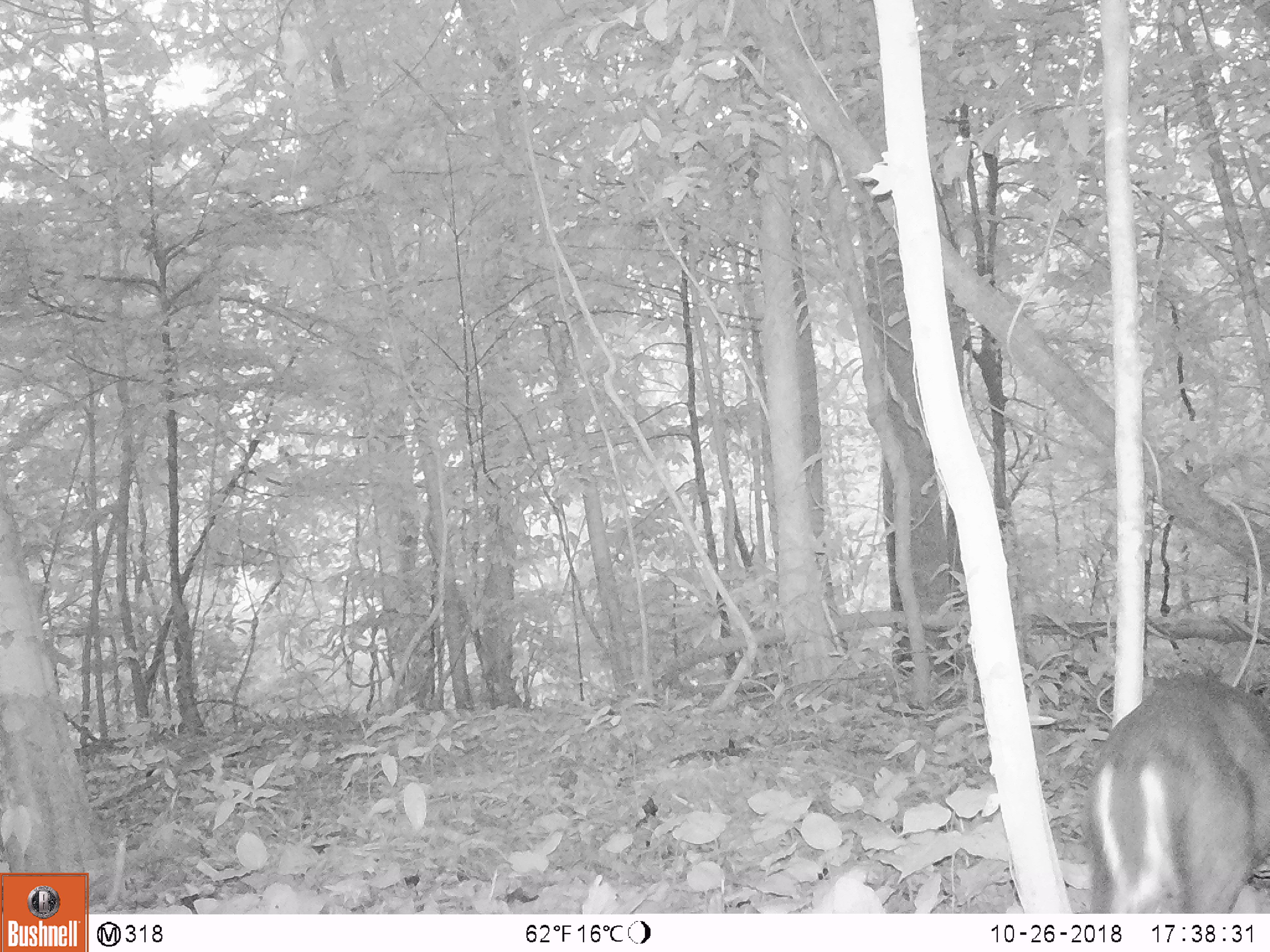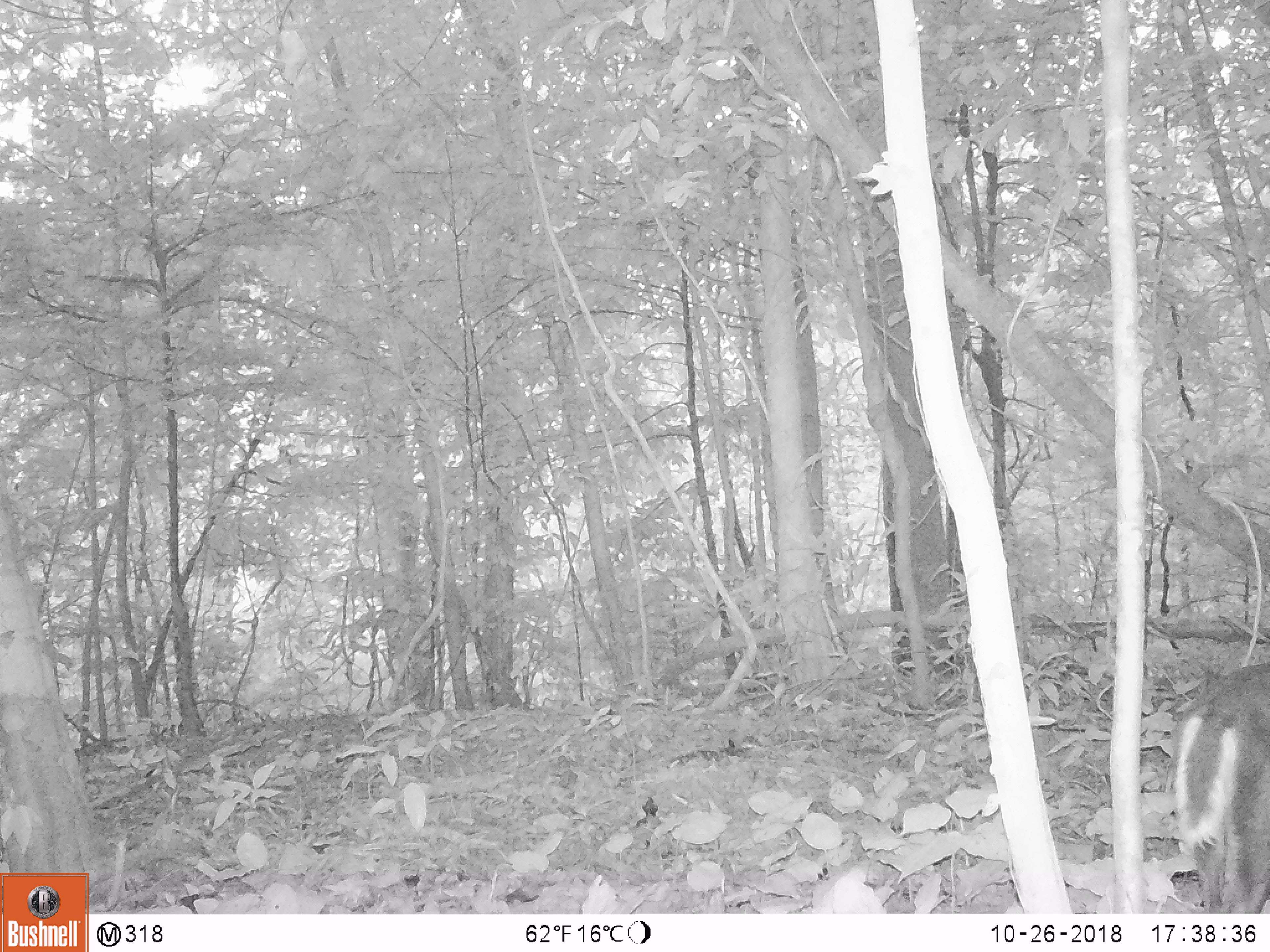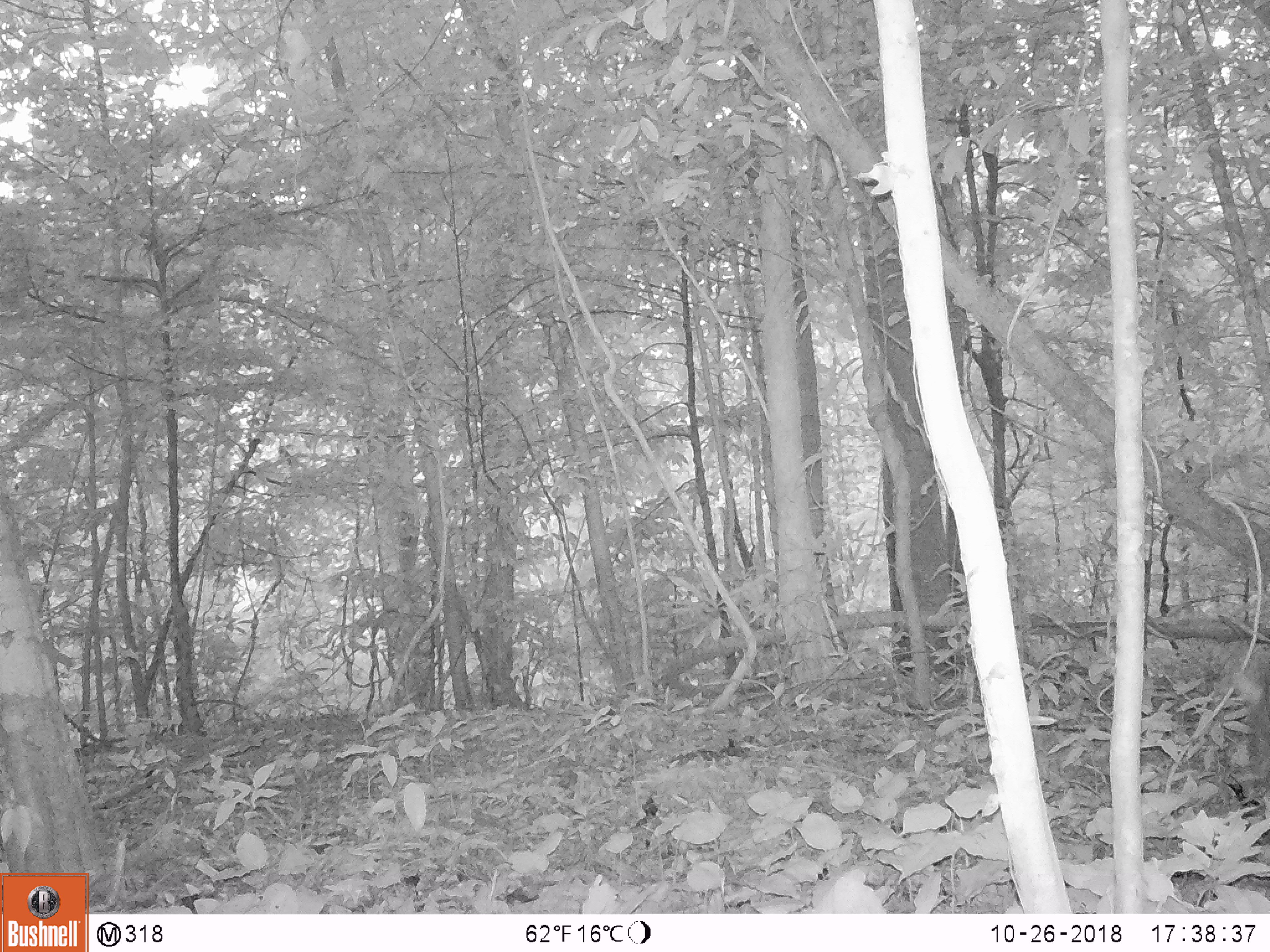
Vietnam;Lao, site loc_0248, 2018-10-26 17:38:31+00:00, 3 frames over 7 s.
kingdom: Animalia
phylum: Chordata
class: Mammalia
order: Artiodactyla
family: Cervidae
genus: Muntiacus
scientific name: Muntiacus rooseveltorum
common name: roosevelt's muntjac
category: roosevelts muntjac group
Roosevelts muntjac group (roosevelt's muntjac) (Muntiacus rooseveltorum). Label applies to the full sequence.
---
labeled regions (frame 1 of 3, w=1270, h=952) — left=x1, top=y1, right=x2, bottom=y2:
roosevelts muntjac group: left=1079, top=669, right=1269, bottom=913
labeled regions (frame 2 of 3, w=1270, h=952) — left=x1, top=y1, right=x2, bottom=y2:
roosevelts muntjac group: left=1171, top=661, right=1270, bottom=913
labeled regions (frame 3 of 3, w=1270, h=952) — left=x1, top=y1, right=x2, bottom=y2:
roosevelts muntjac group: left=1244, top=654, right=1270, bottom=788